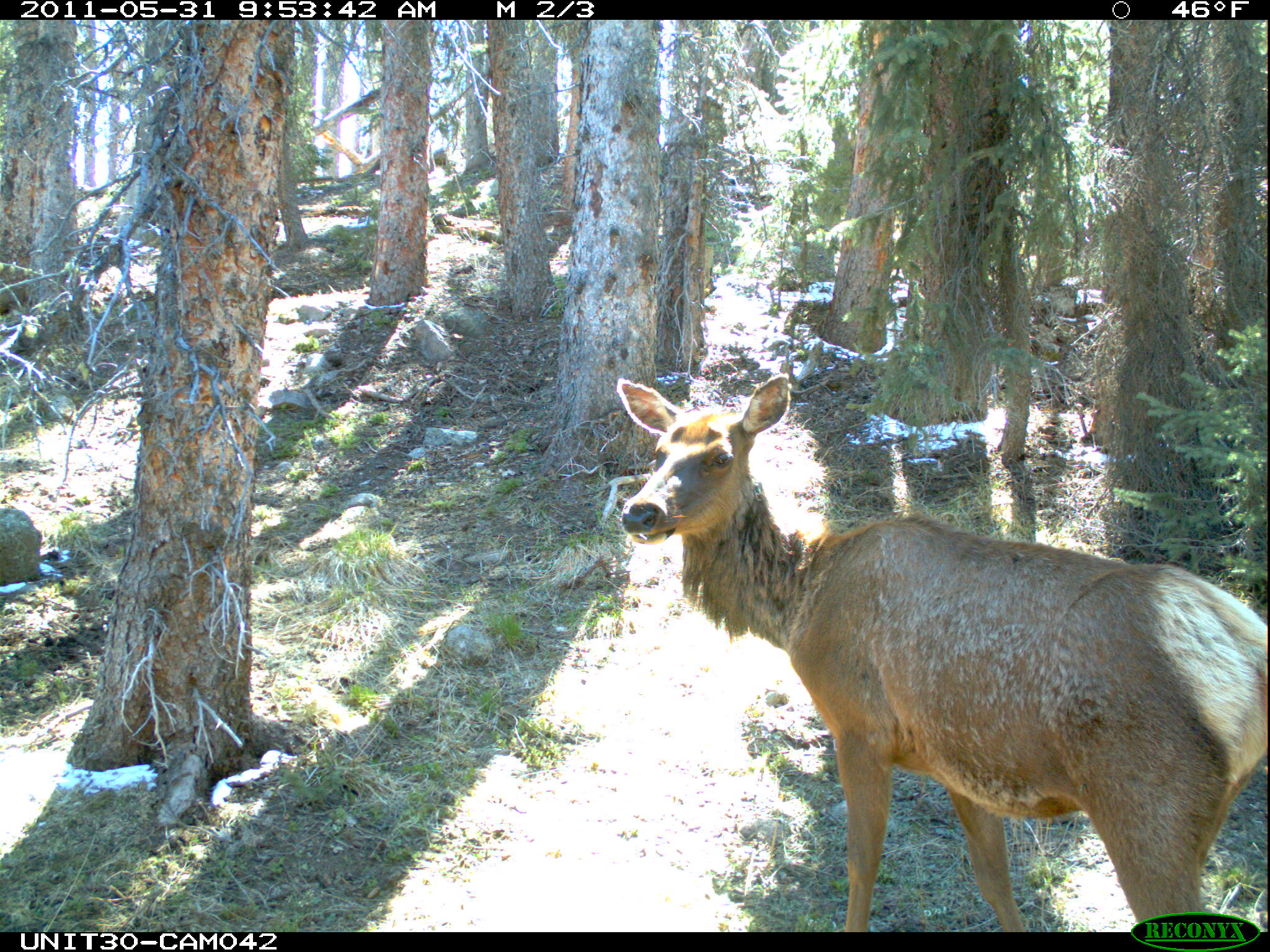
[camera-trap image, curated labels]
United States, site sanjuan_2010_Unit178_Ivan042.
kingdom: Animalia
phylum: Chordata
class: Mammalia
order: Artiodactyla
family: Cervidae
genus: Cervus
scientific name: Cervus elaphus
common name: red deer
Cervus elaphus (red deer).